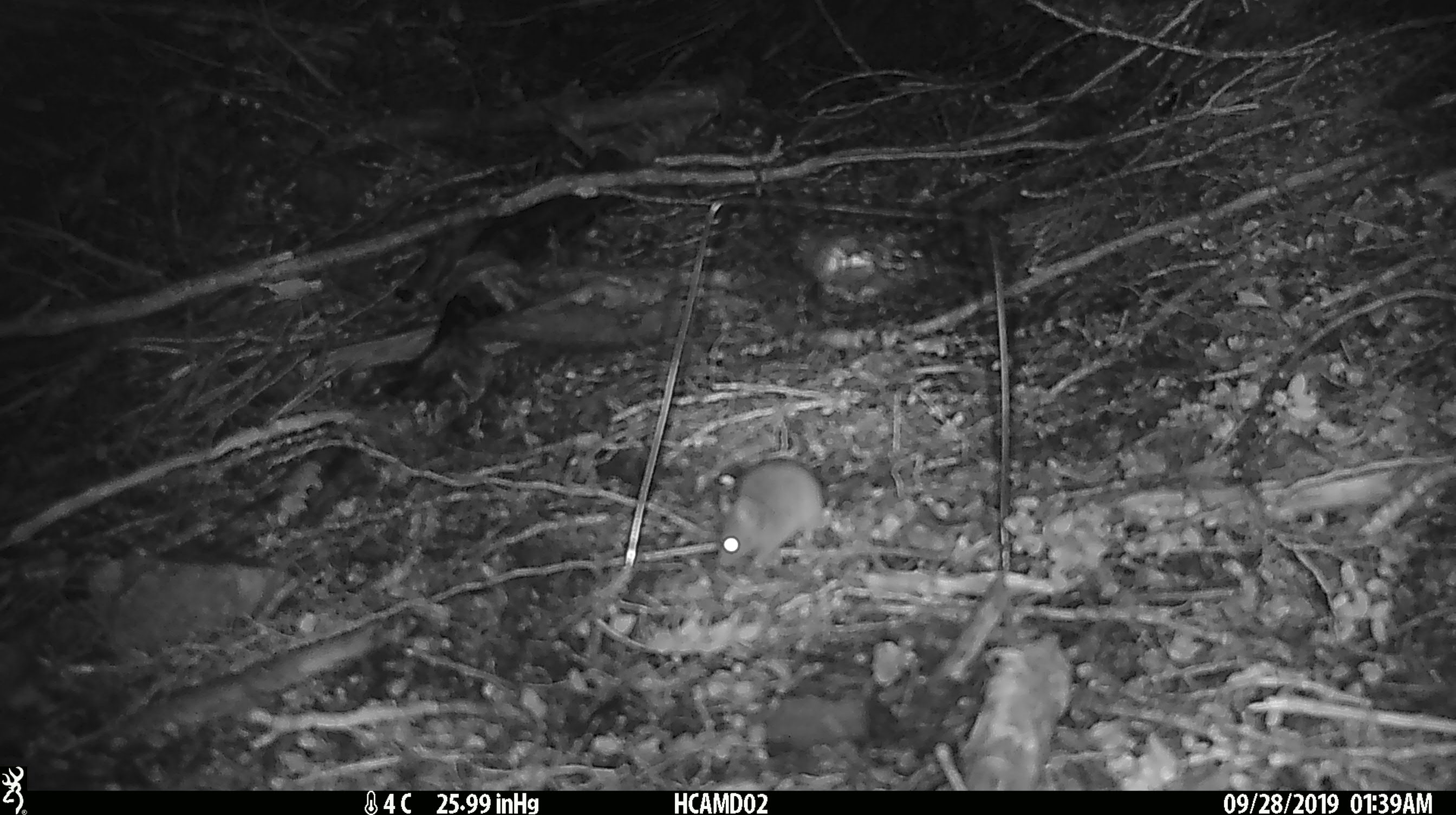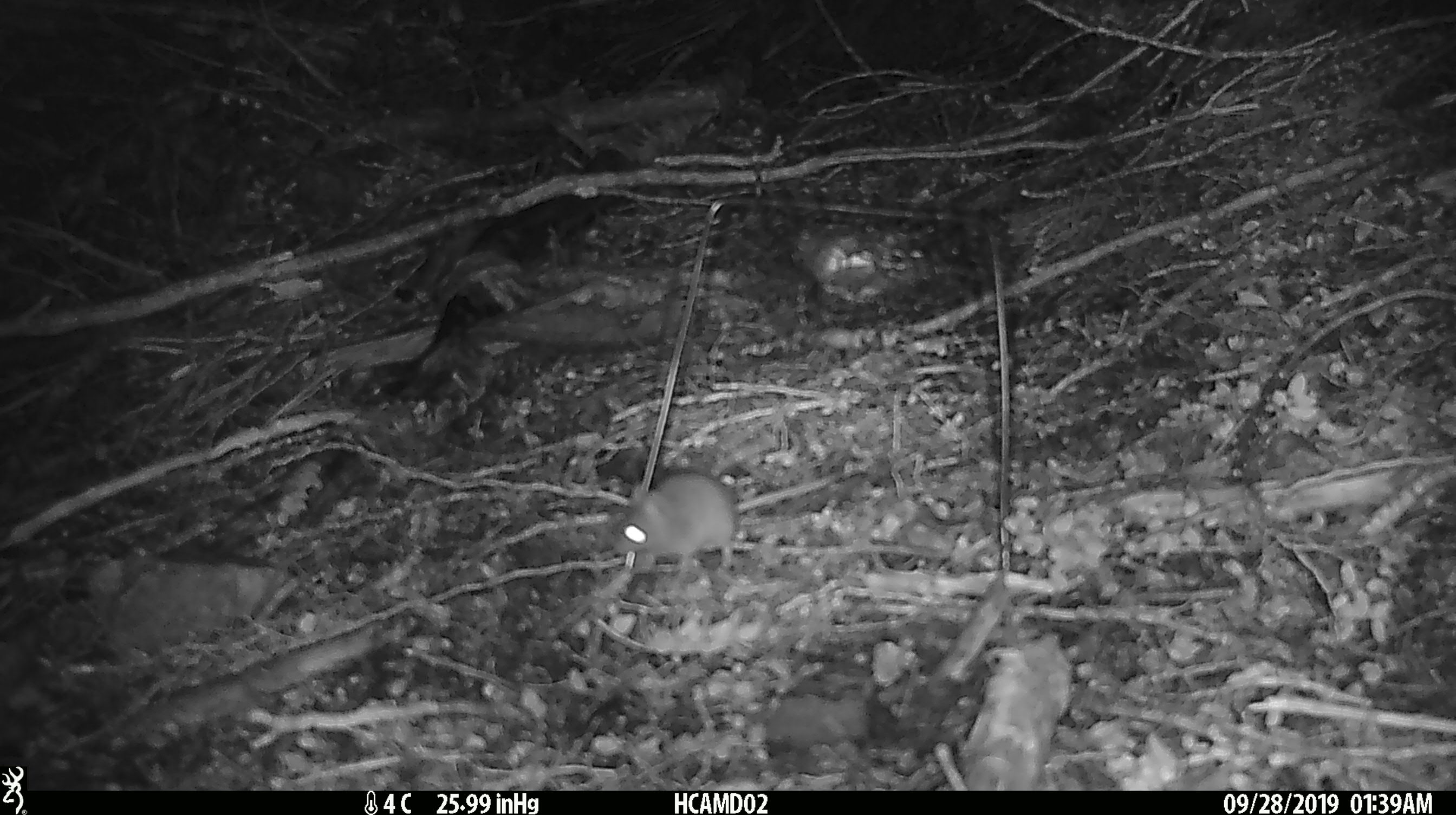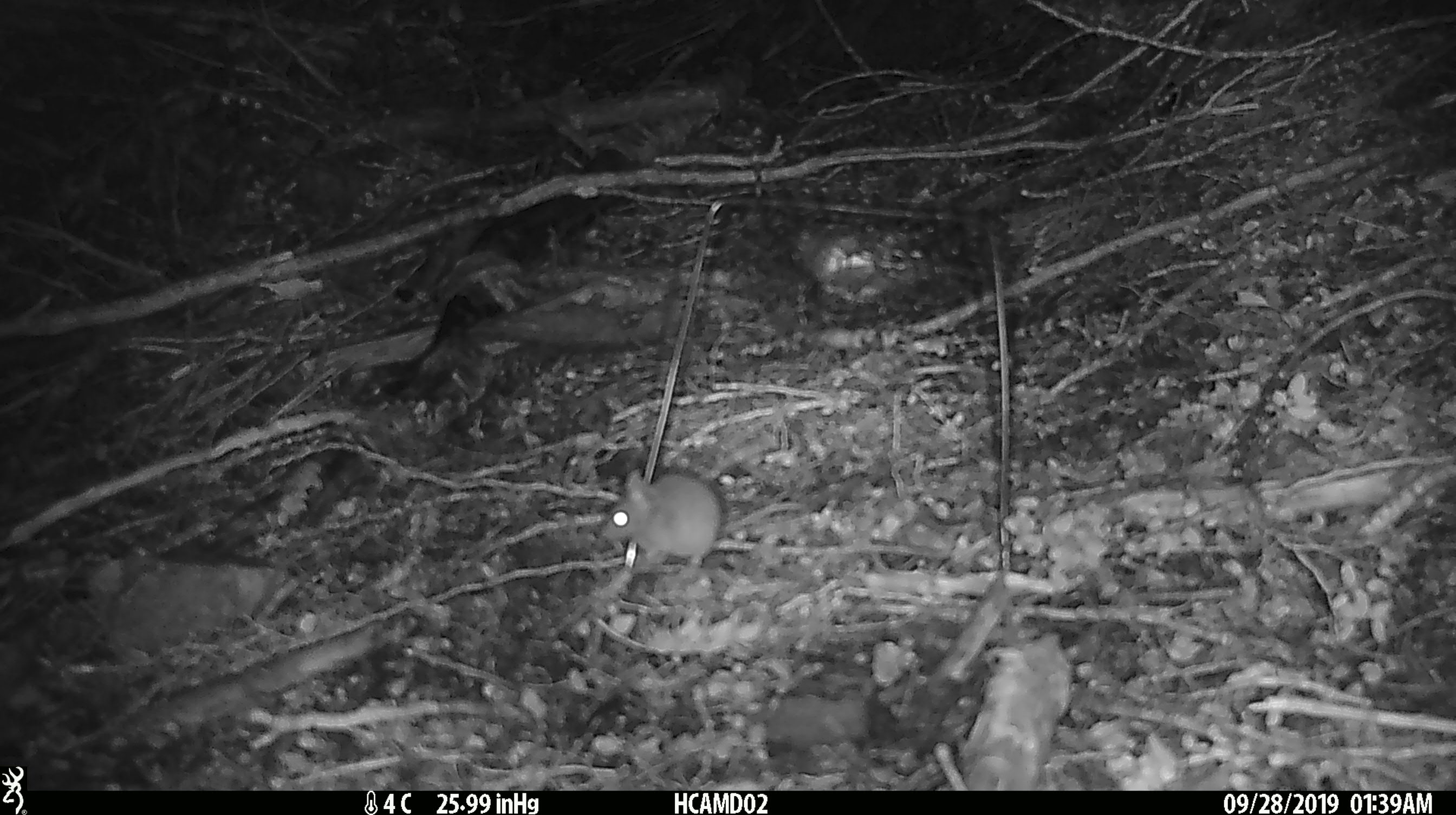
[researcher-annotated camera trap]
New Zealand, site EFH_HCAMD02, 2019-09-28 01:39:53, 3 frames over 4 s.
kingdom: Animalia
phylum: Chordata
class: Mammalia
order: Rodentia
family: Muridae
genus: Mus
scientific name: Mus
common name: mouse